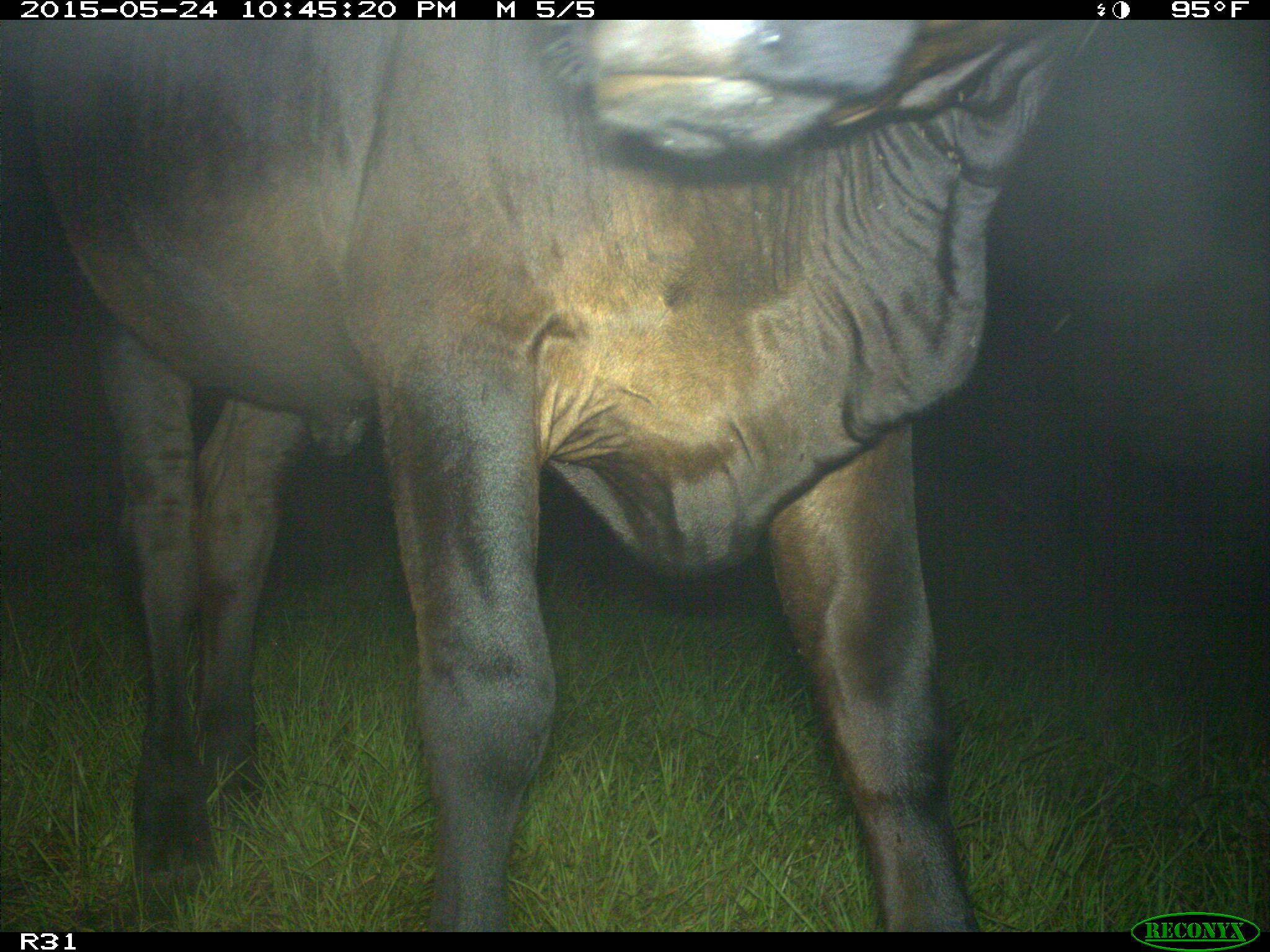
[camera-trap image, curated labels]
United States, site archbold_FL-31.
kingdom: Animalia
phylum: Chordata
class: Mammalia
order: Artiodactyla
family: Bovidae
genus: Bos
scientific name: Bos taurus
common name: domestic cow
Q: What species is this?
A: Bos taurus (domestic cow).